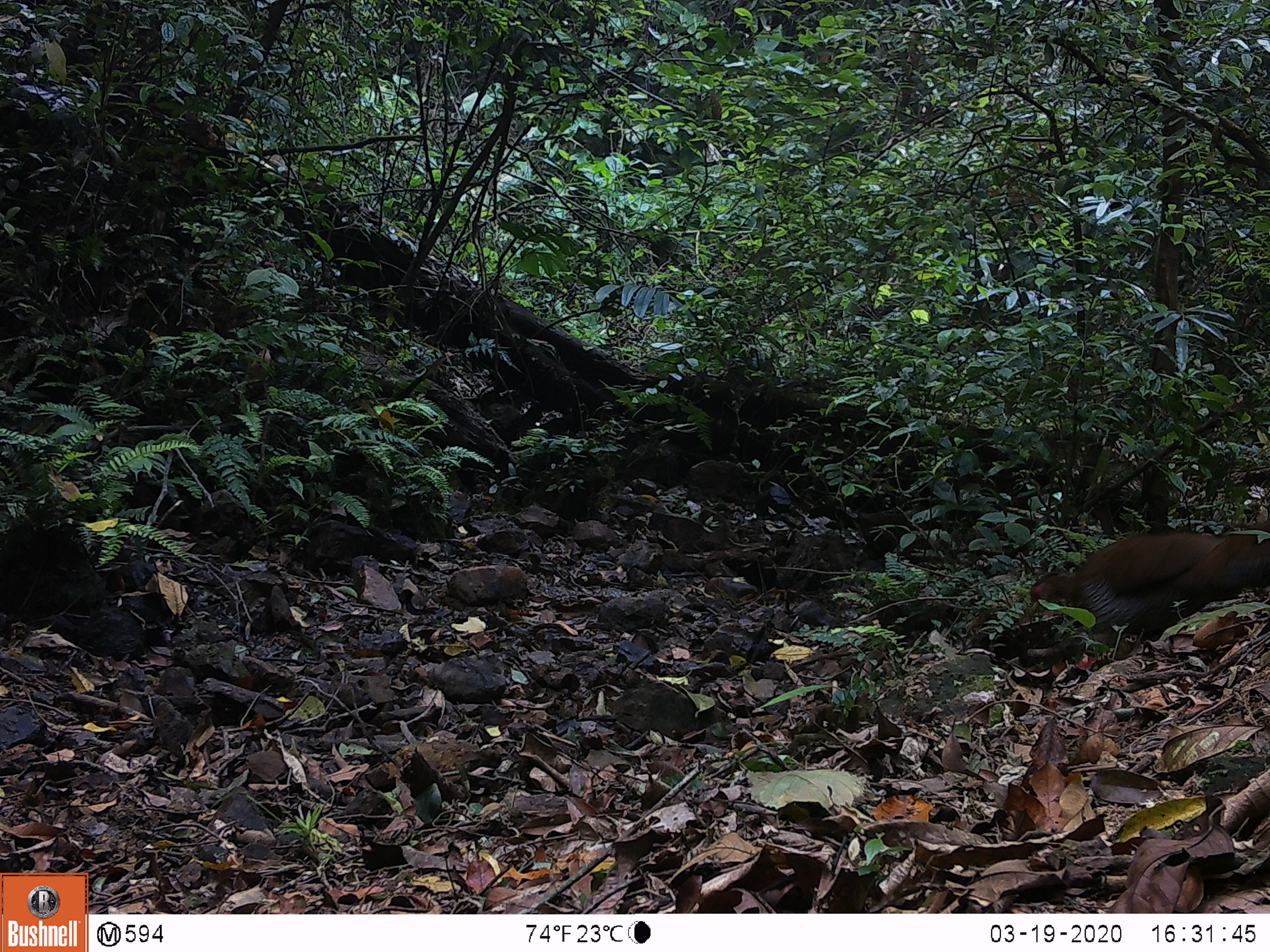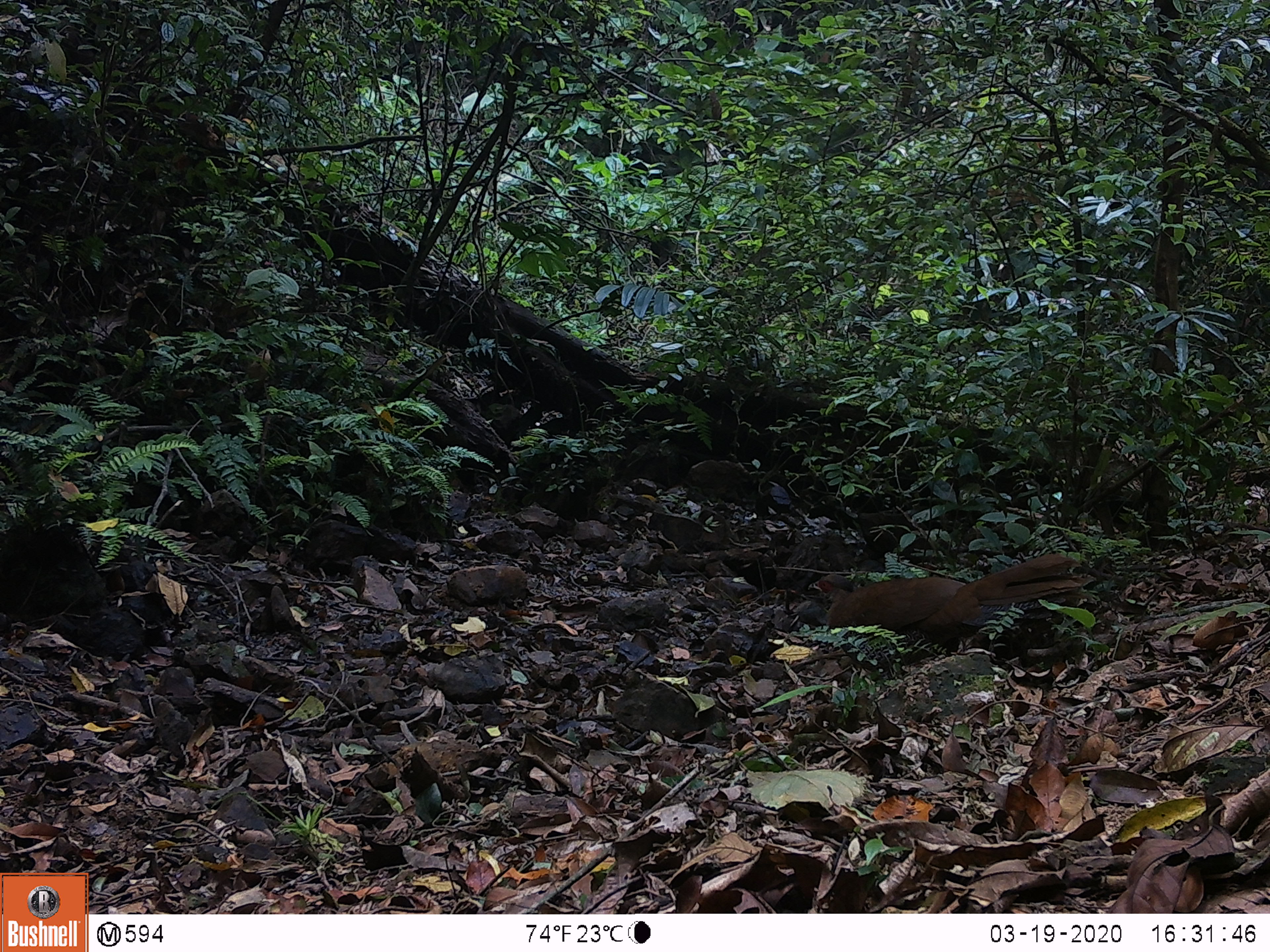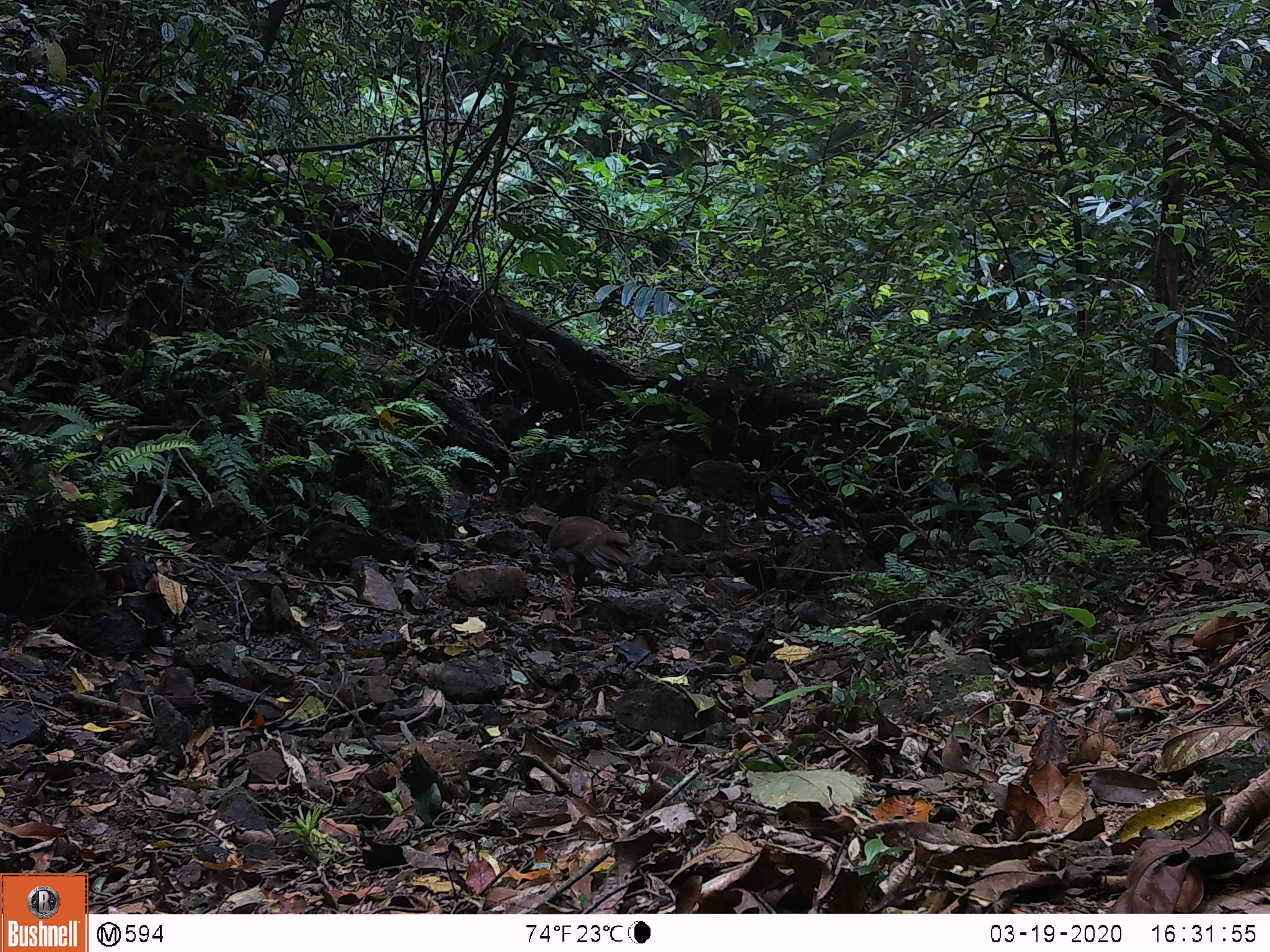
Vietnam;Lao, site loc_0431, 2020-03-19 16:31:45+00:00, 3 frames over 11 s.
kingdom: Animalia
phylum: Chordata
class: Aves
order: Galliformes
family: Phasianidae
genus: Lophura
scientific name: Lophura nycthemera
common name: silver pheasant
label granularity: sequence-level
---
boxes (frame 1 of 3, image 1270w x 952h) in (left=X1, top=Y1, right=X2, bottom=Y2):
silver pheasant: (left=1027, top=519, right=1270, bottom=658)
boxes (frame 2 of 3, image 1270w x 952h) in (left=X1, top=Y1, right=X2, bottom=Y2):
silver pheasant: (left=807, top=552, right=1097, bottom=656)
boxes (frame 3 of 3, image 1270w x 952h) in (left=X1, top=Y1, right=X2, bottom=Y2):
silver pheasant: (left=546, top=515, right=633, bottom=622)